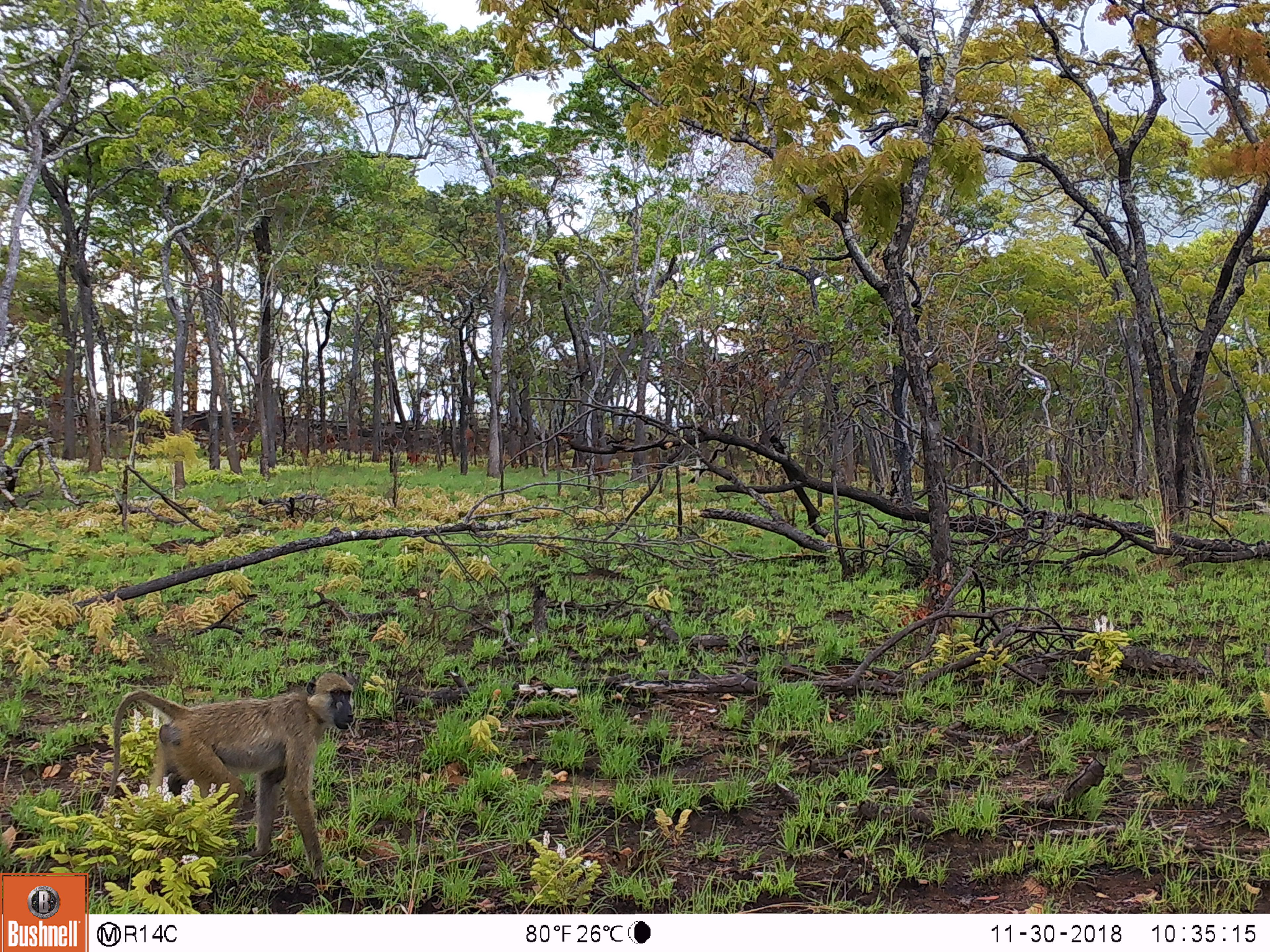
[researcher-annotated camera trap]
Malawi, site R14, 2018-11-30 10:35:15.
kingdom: Animalia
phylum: Chordata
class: Mammalia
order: Primates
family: Cercopithecidae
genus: Papio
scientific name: Papio cynocephalus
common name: yellow baboon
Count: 1.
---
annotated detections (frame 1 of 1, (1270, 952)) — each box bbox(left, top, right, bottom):
yellow baboon: bbox(101, 664, 354, 898)